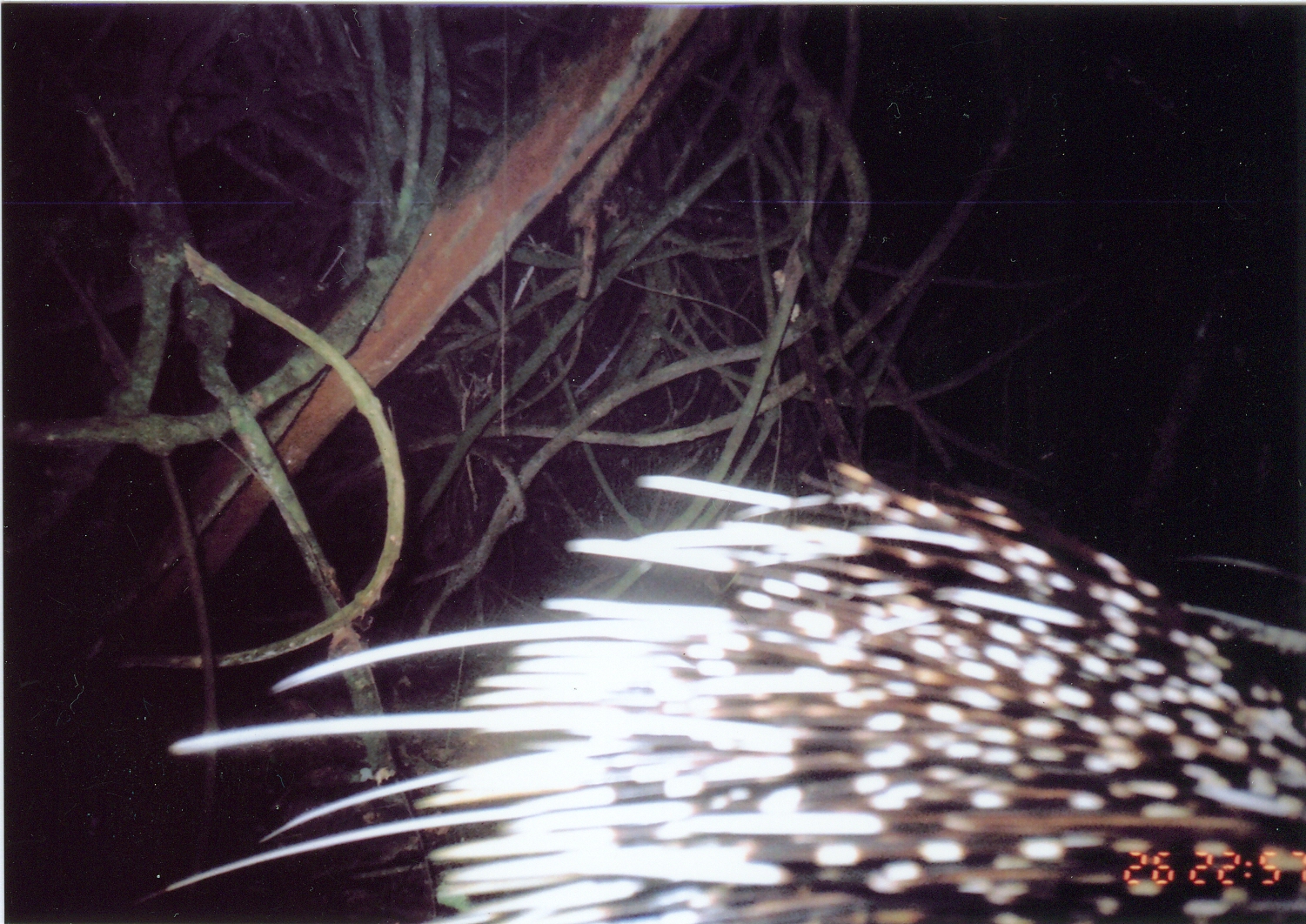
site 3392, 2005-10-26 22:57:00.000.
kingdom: Animalia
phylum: Chordata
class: Mammalia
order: Rodentia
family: Hystricidae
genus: Hystrix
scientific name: Hystrix africaeaustralis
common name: cape porcupine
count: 1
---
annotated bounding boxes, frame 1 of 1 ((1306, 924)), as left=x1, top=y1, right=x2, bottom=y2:
hystrix africaeaustralis: left=161, top=455, right=1305, bottom=924